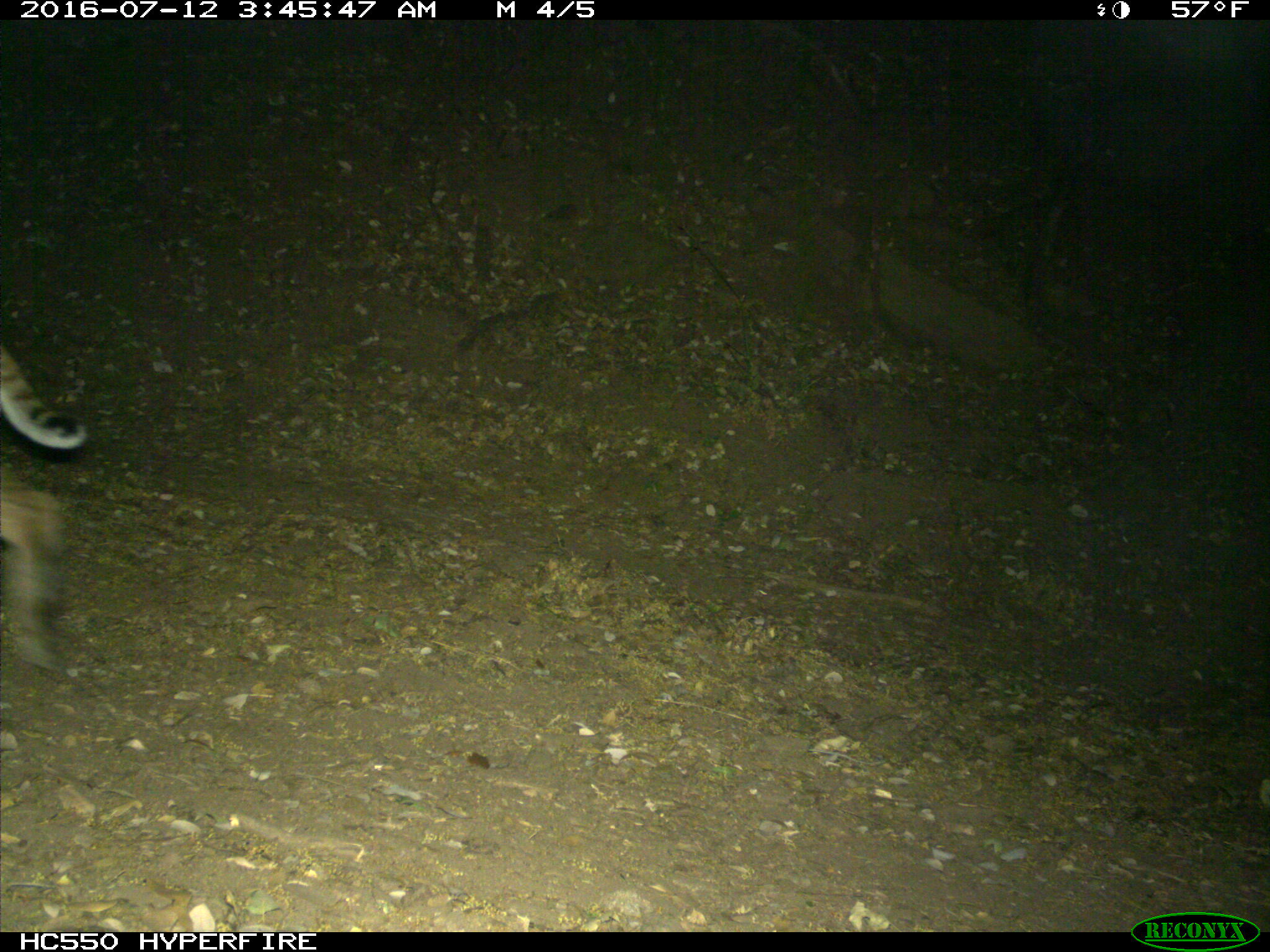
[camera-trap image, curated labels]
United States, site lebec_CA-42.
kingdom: Animalia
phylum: Chordata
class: Mammalia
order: Carnivora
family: Felidae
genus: Lynx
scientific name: Lynx rufus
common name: bobcat